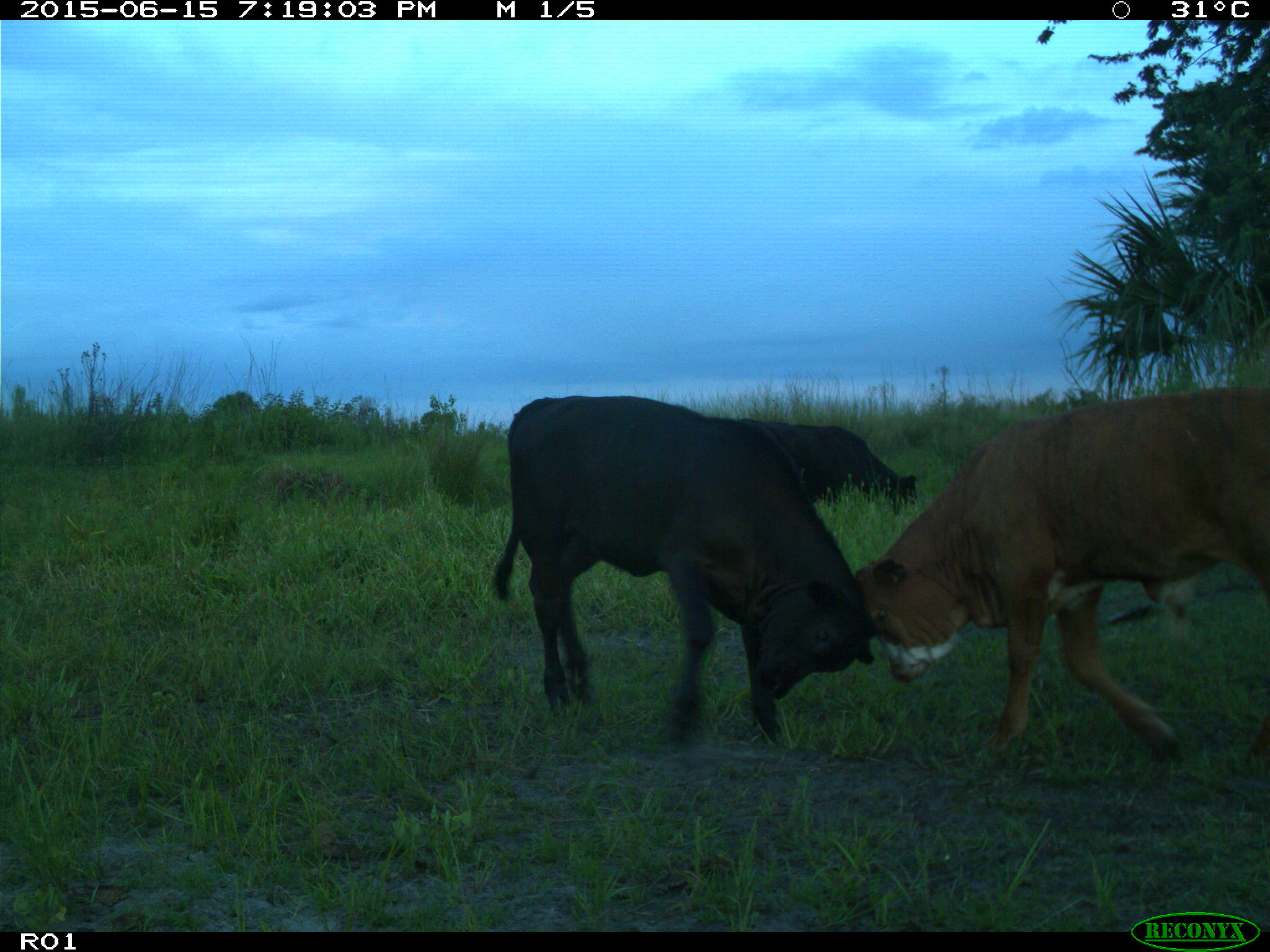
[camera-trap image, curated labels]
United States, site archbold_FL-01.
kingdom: Animalia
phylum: Chordata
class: Mammalia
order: Artiodactyla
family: Bovidae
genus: Bos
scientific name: Bos taurus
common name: domestic cow